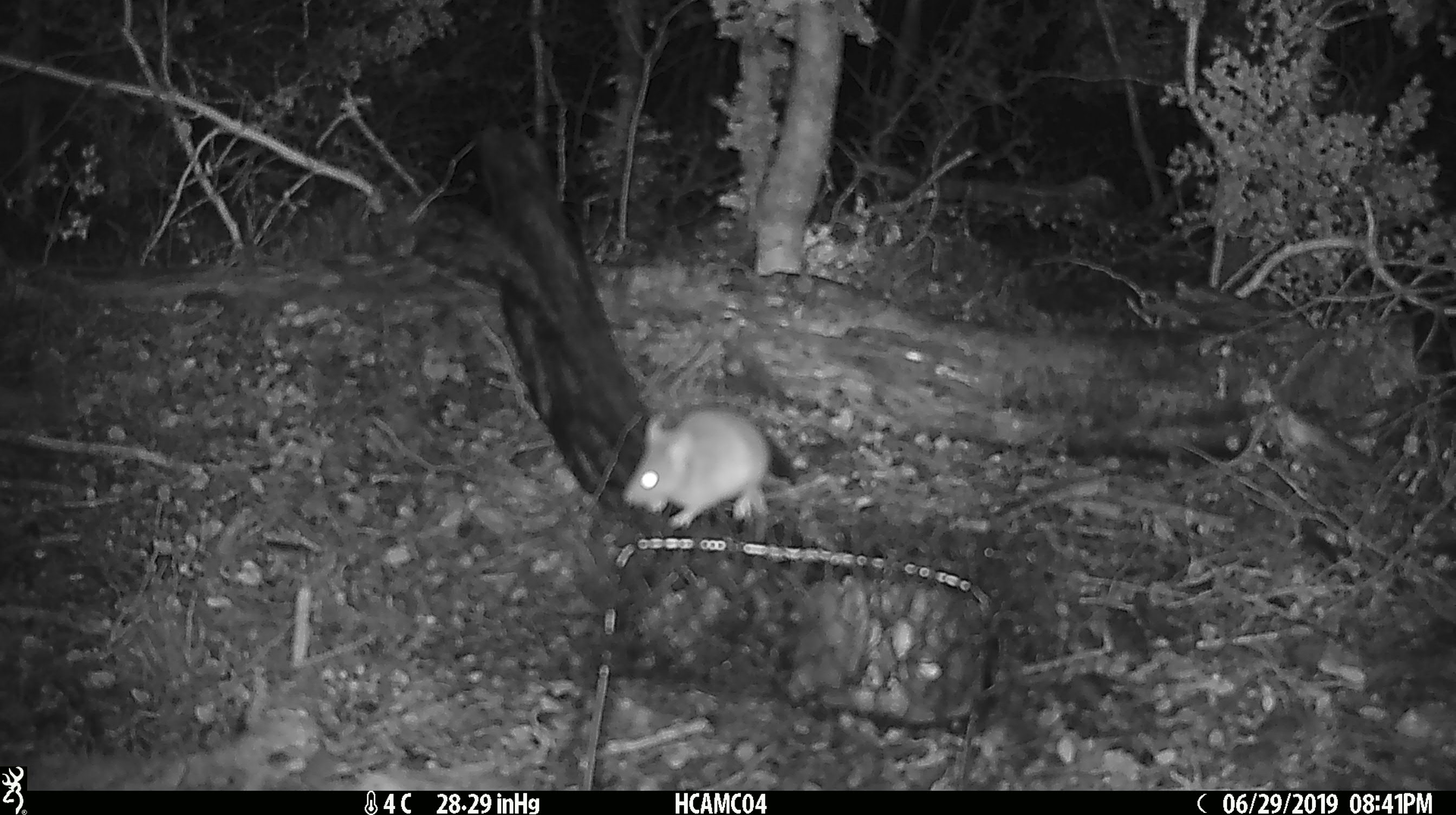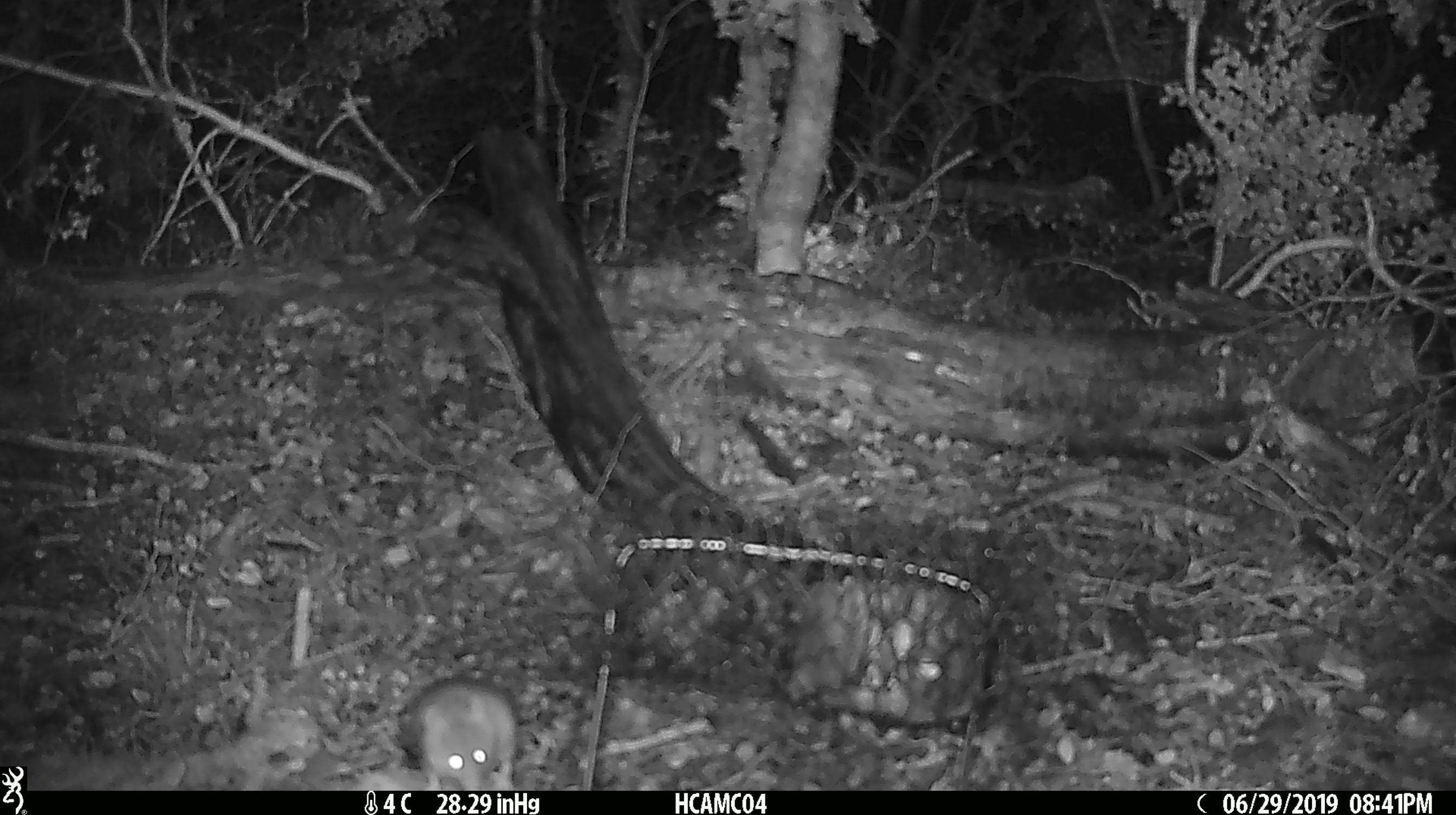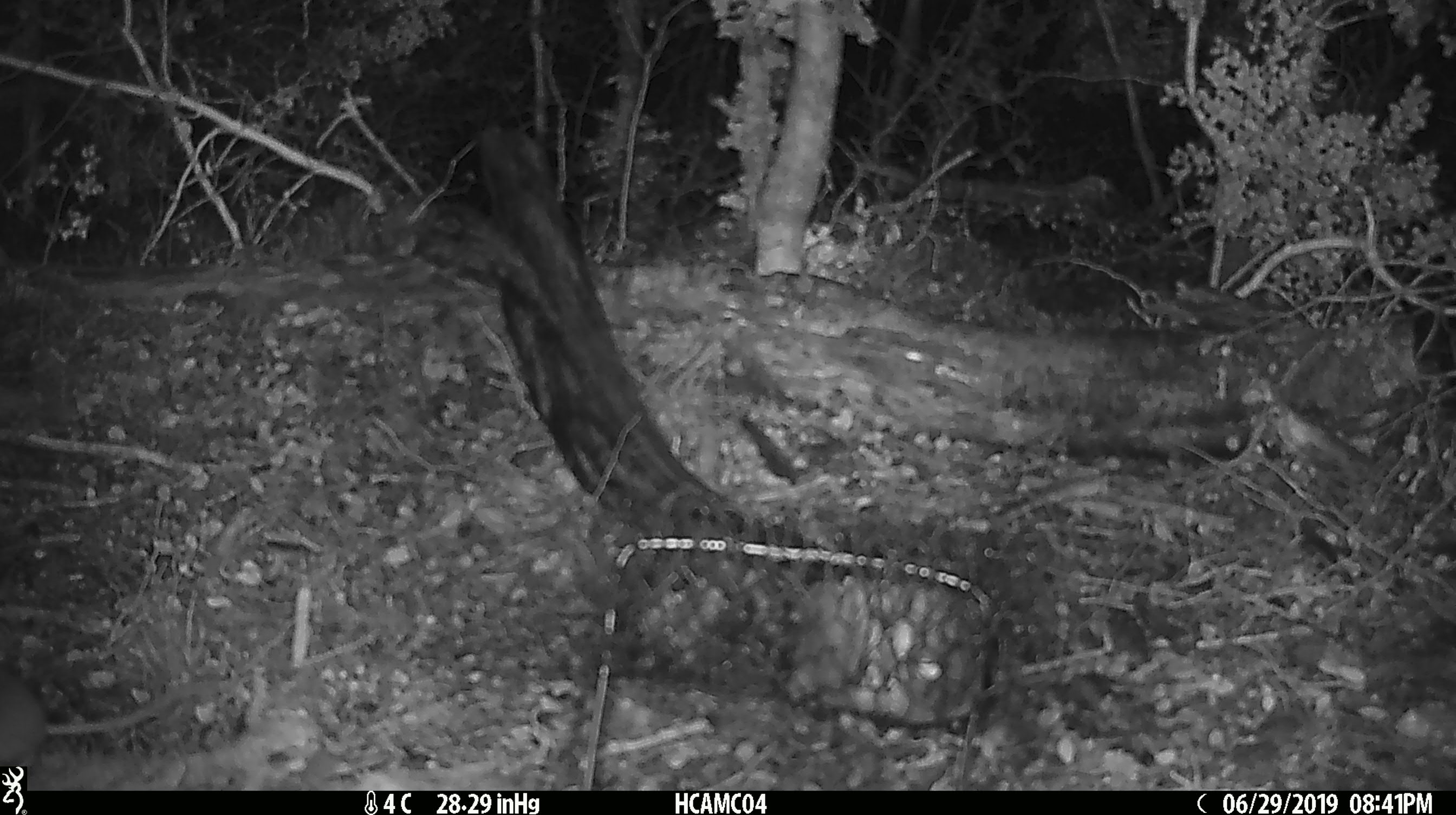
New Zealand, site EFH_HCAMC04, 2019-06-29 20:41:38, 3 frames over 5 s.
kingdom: Animalia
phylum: Chordata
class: Mammalia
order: Rodentia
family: Muridae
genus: Mus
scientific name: Mus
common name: mouse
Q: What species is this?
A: Mouse (Mus).